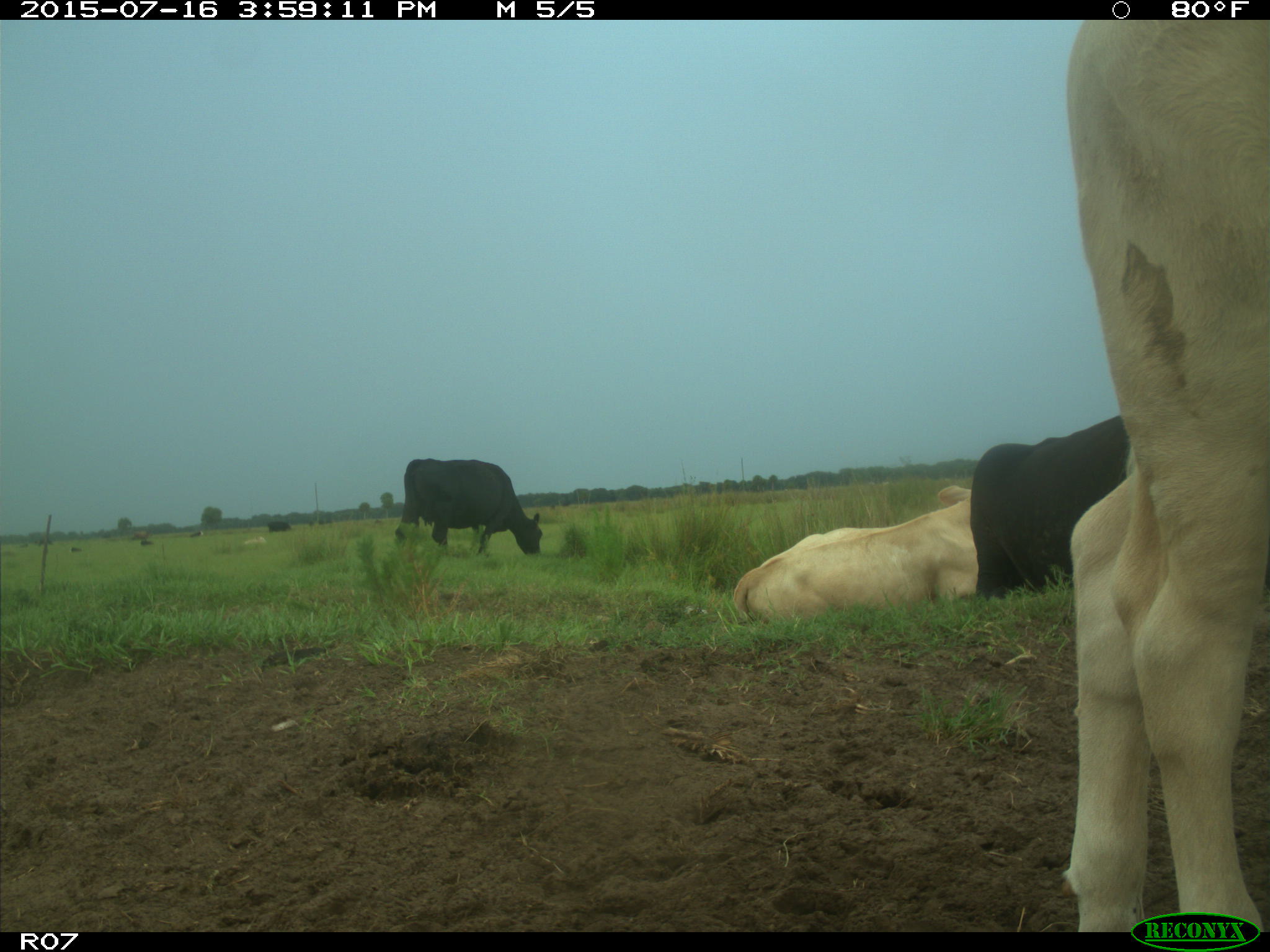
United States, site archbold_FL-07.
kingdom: Animalia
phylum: Chordata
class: Mammalia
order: Artiodactyla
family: Bovidae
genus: Bos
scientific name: Bos taurus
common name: domestic cow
Bos taurus (domestic cow).